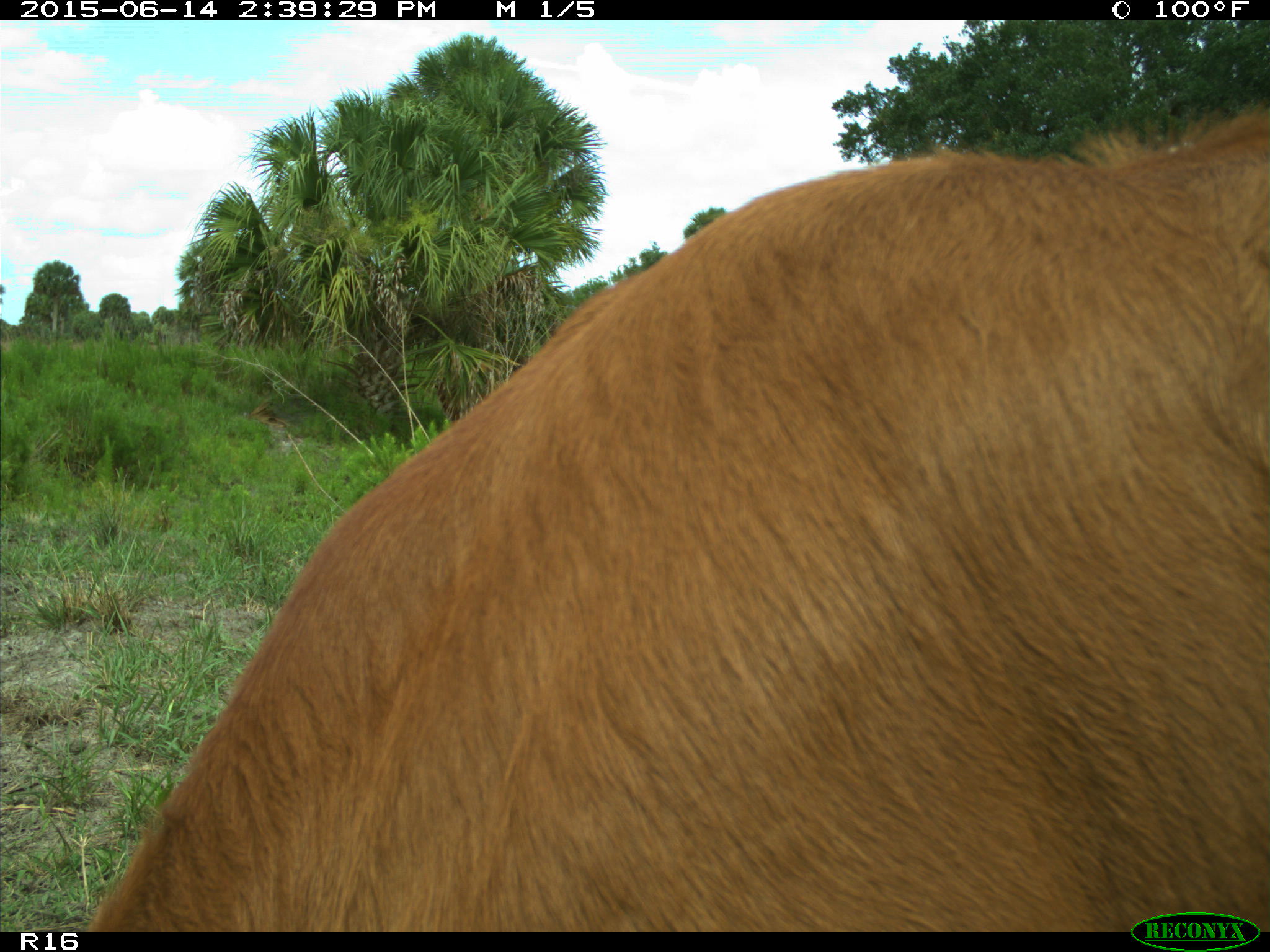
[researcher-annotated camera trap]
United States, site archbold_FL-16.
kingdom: Animalia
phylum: Chordata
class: Mammalia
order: Artiodactyla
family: Bovidae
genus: Bos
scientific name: Bos taurus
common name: domestic cow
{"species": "Bos taurus (domestic cow)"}